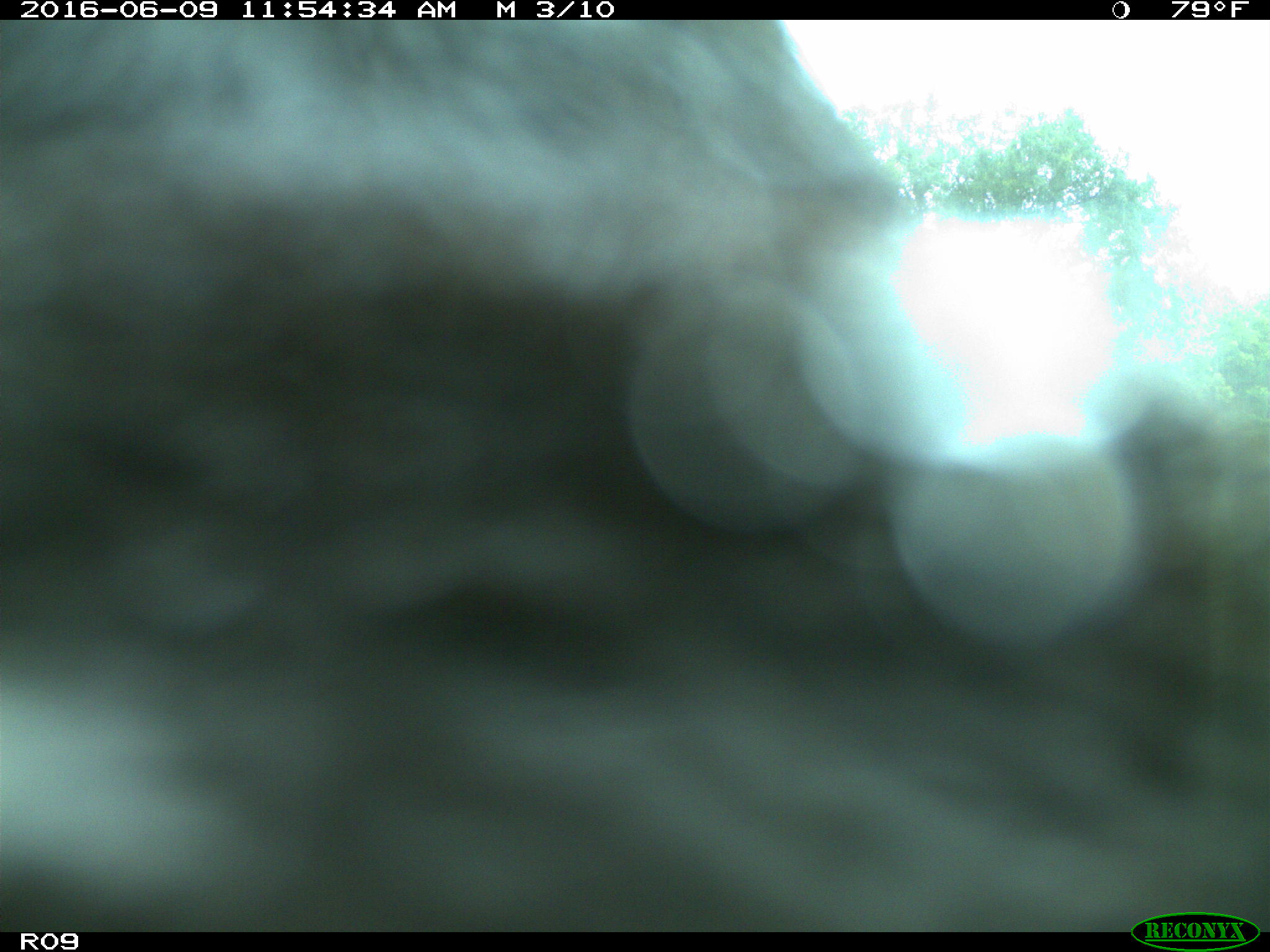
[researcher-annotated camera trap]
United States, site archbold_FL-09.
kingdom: Animalia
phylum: Chordata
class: Mammalia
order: Artiodactyla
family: Bovidae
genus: Bos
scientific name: Bos taurus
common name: domestic cow